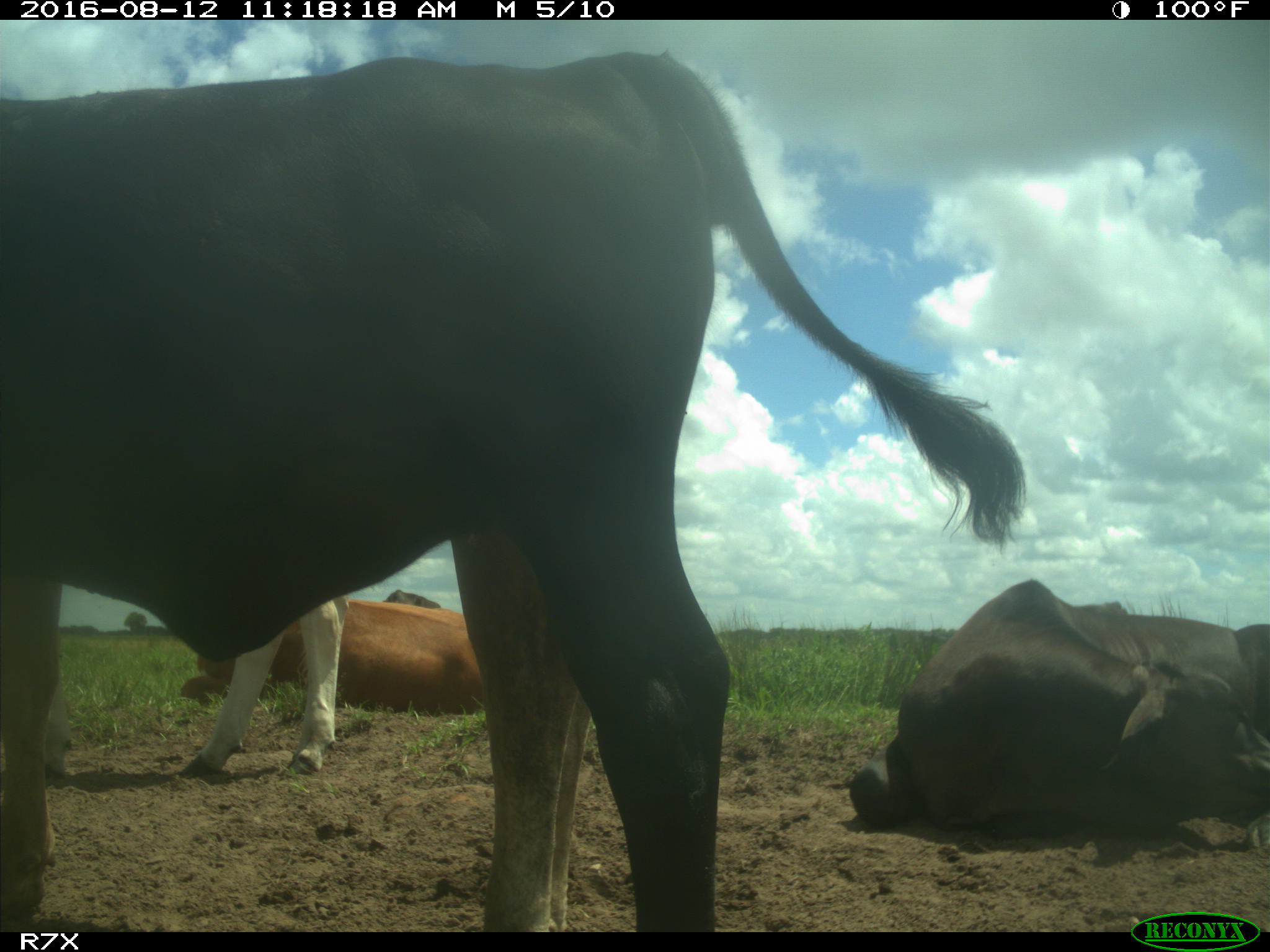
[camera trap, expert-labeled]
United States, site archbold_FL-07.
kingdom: Animalia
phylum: Chordata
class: Mammalia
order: Artiodactyla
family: Bovidae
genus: Bos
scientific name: Bos taurus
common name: domestic cow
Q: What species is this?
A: Bos taurus (domestic cow).